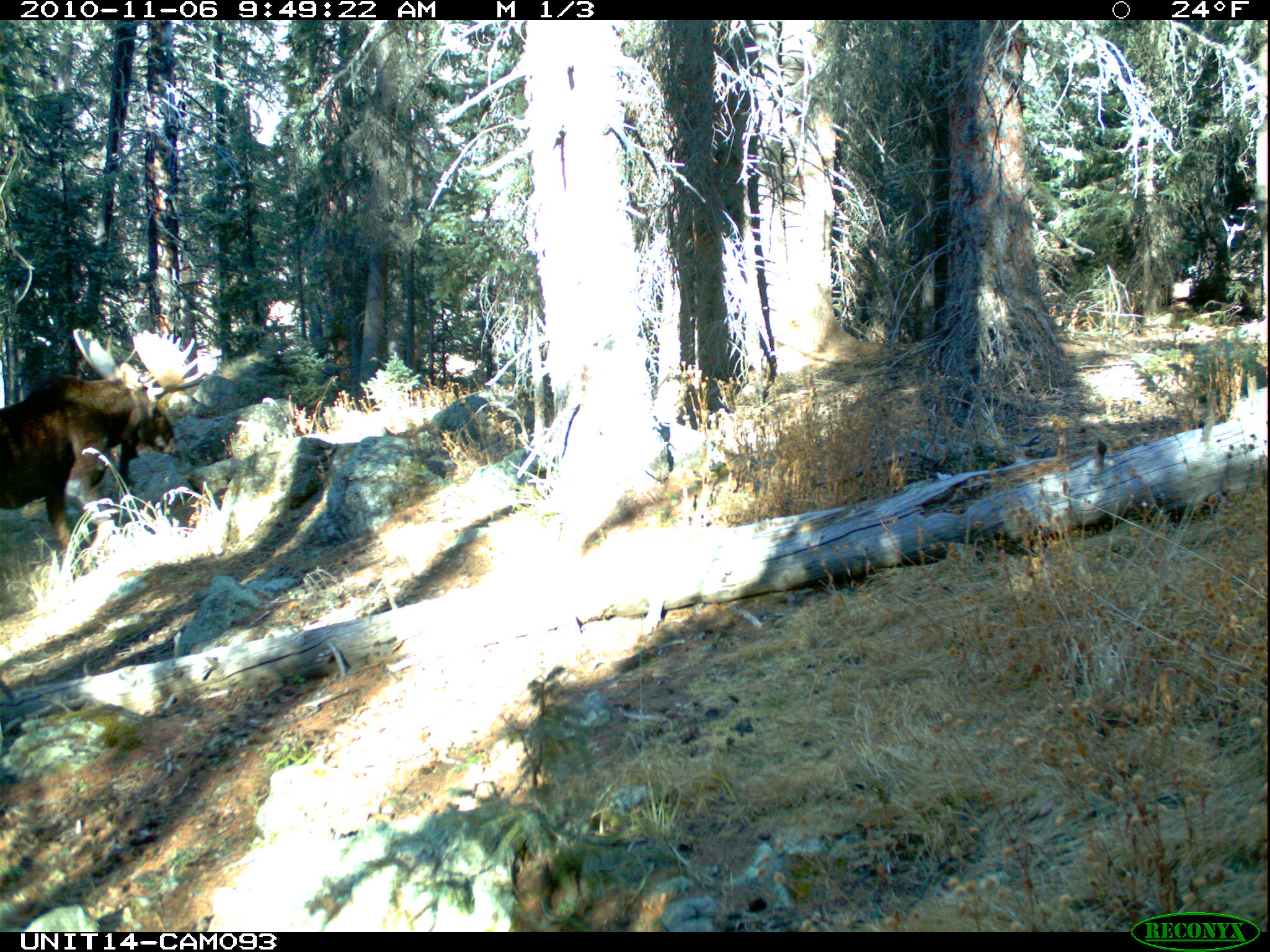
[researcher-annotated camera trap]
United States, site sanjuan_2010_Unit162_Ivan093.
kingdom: Animalia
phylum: Chordata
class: Mammalia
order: Artiodactyla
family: Cervidae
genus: Alces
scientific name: Alces alces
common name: moose